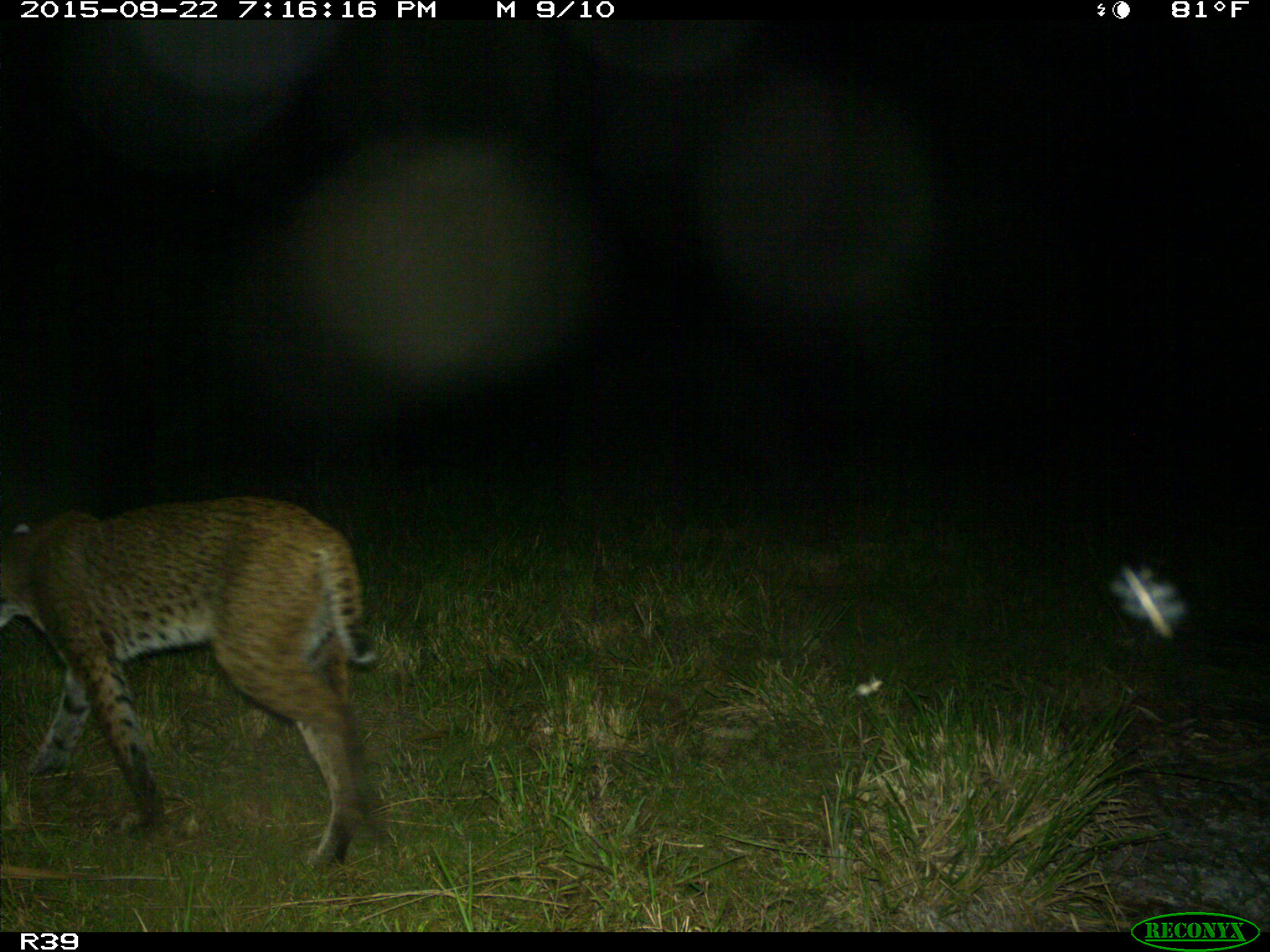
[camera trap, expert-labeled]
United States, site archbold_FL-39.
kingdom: Animalia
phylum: Chordata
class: Mammalia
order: Carnivora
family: Felidae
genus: Lynx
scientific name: Lynx rufus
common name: bobcat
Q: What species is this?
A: Lynx rufus (bobcat).